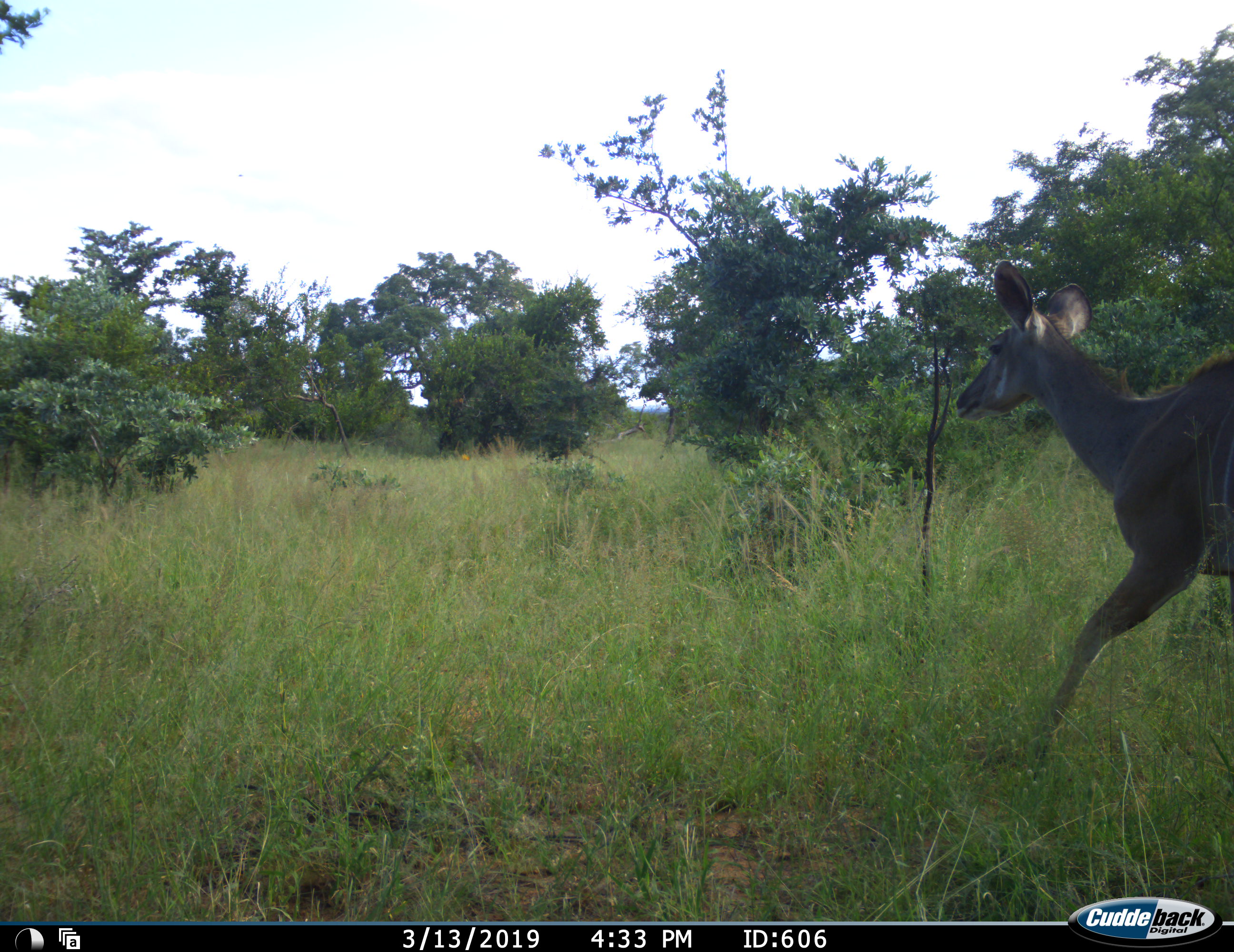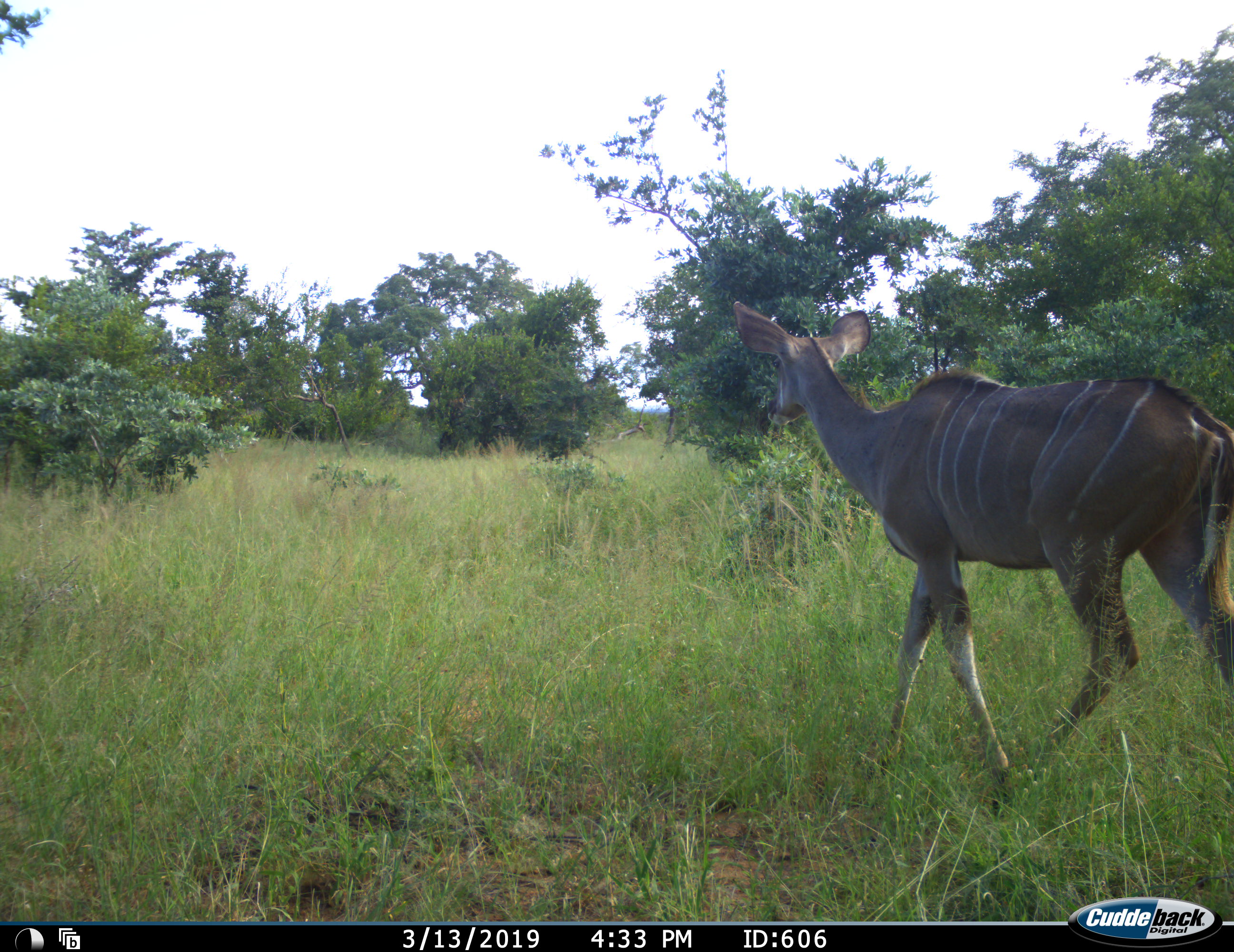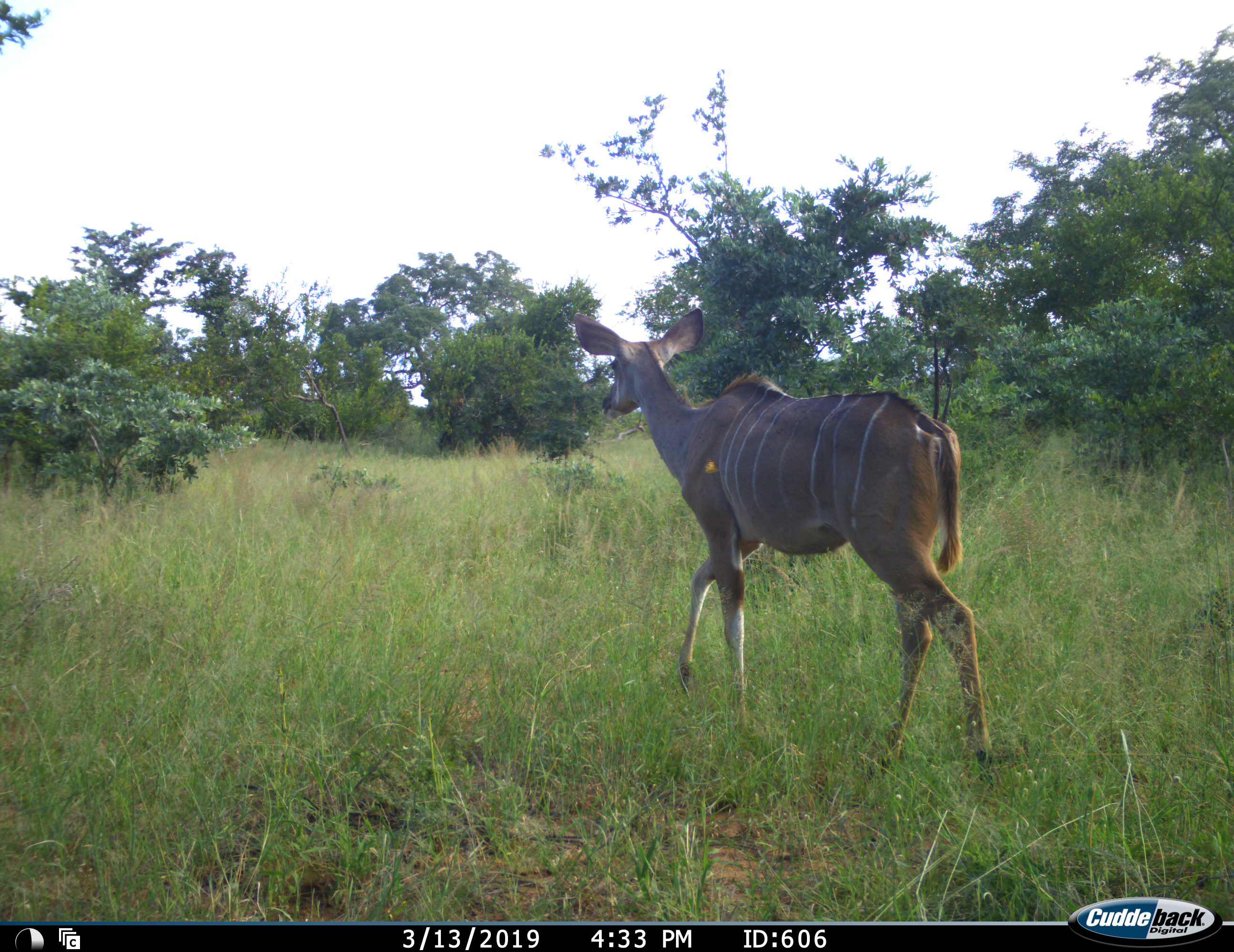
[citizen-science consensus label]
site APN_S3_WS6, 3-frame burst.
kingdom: Animalia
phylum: Chordata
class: Mammalia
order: Artiodactyla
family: Bovidae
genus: Tragelaphus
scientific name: Tragelaphus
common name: kudu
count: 1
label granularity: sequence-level